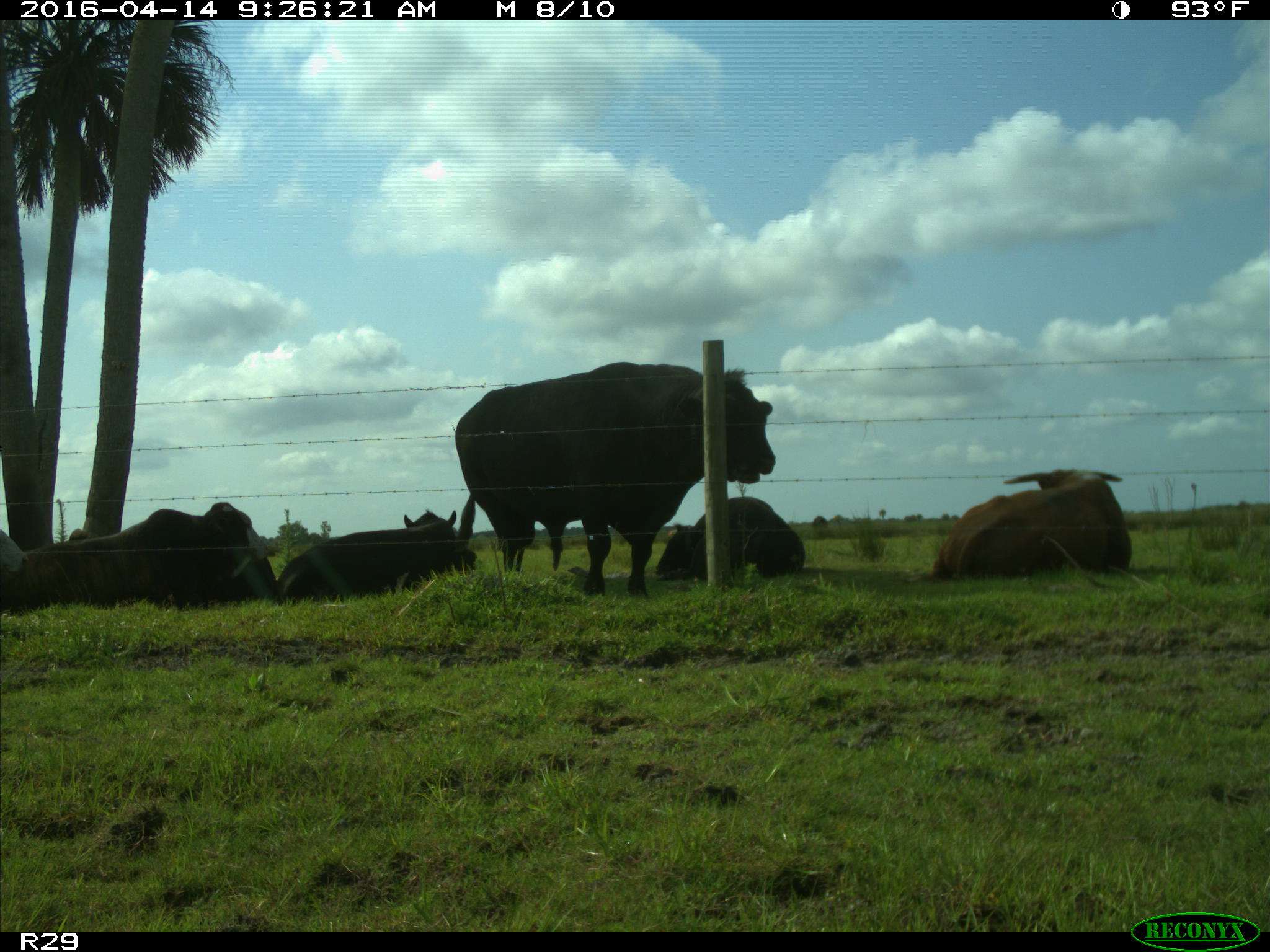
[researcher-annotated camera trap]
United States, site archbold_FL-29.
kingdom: Animalia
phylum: Chordata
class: Mammalia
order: Artiodactyla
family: Bovidae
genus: Bos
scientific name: Bos taurus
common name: domestic cow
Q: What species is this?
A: Bos taurus (domestic cow).